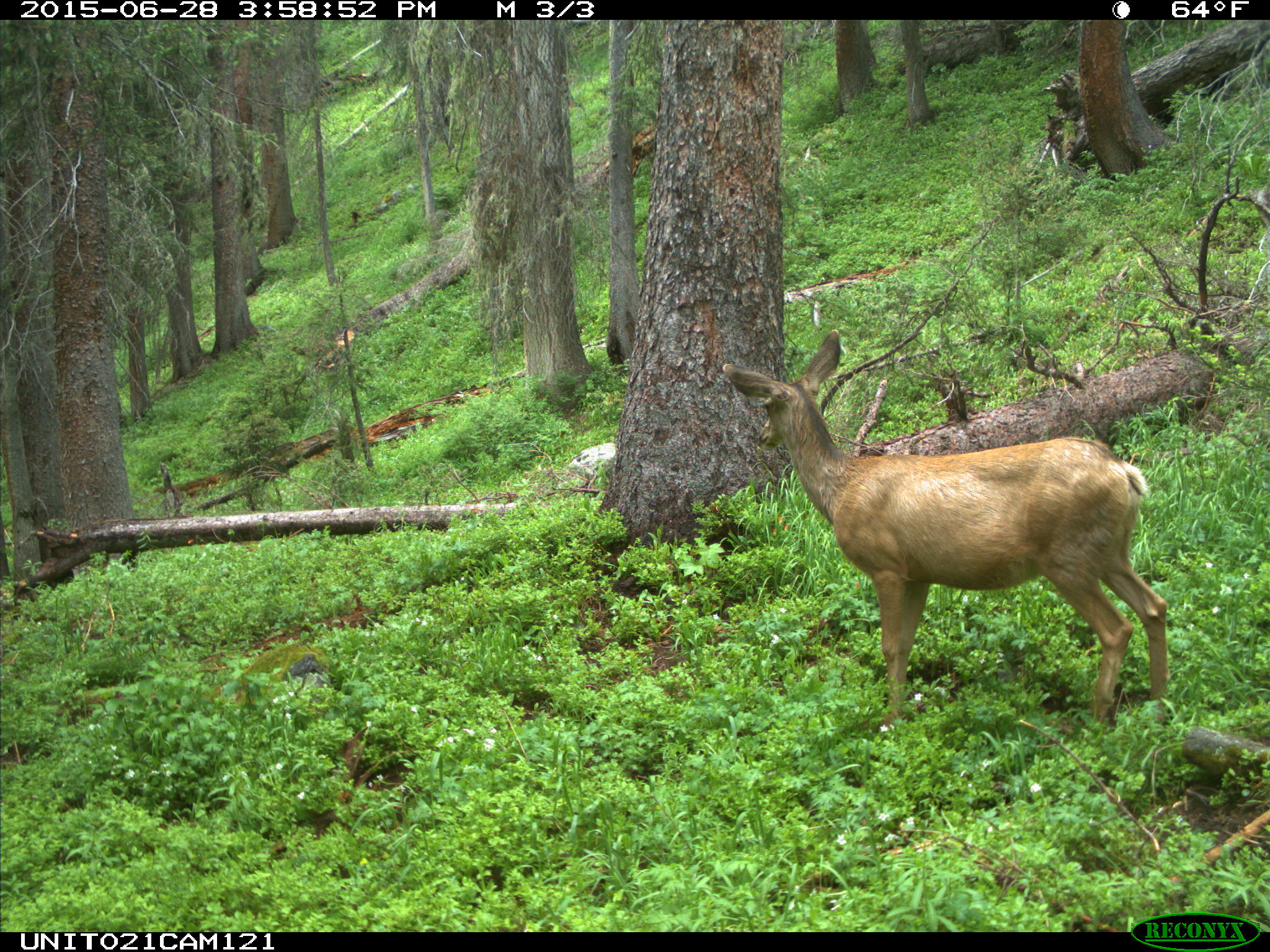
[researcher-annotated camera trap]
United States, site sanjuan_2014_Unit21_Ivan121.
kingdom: Animalia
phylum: Chordata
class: Mammalia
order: Artiodactyla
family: Cervidae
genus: Odocoileus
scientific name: Odocoileus hemionus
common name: mule deer